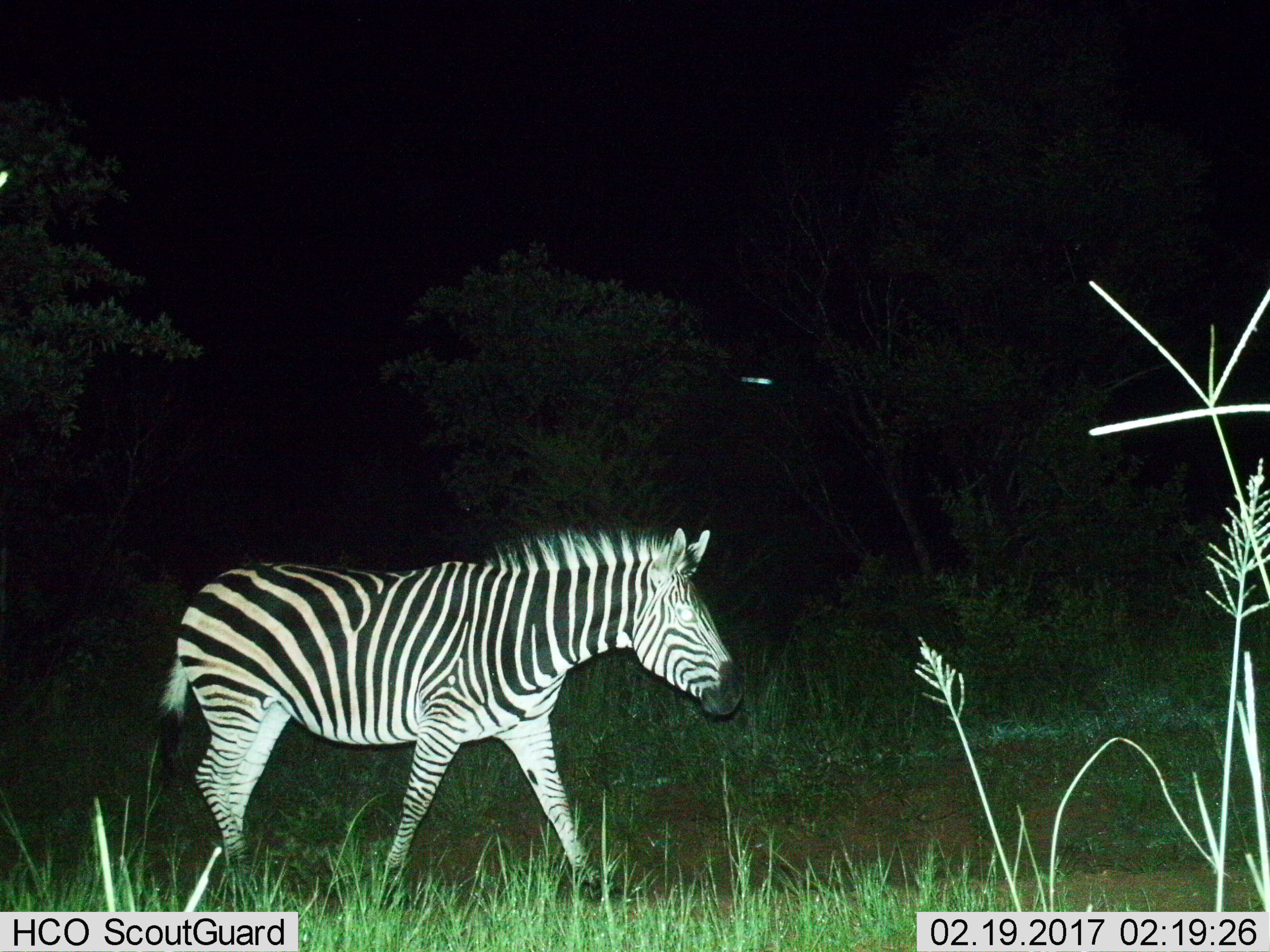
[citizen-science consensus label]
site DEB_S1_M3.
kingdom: Animalia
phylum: Chordata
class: Mammalia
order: Perissodactyla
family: Equidae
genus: Equus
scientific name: Equus quagga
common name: plains zebra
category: zebraplains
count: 1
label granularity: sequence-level